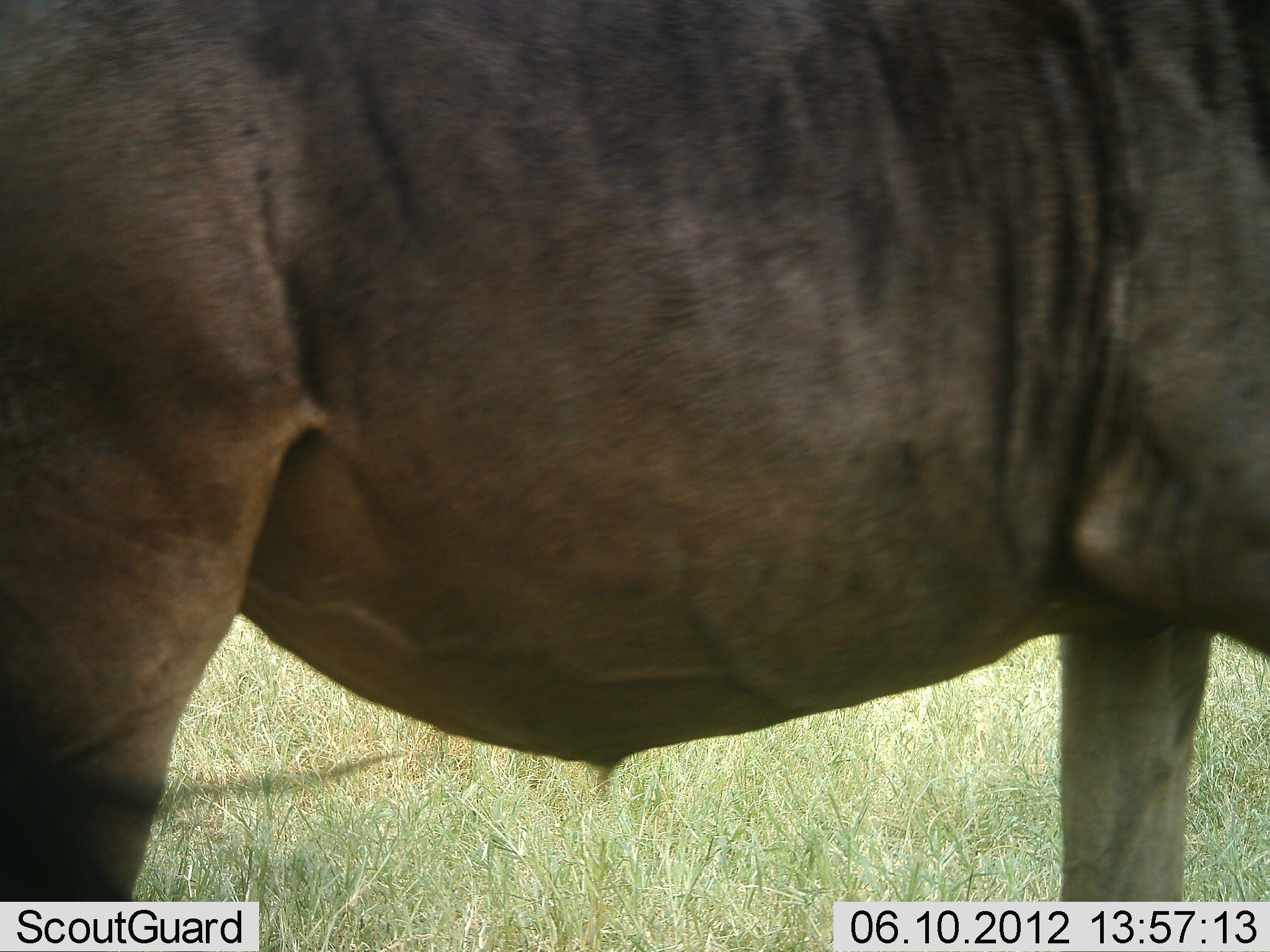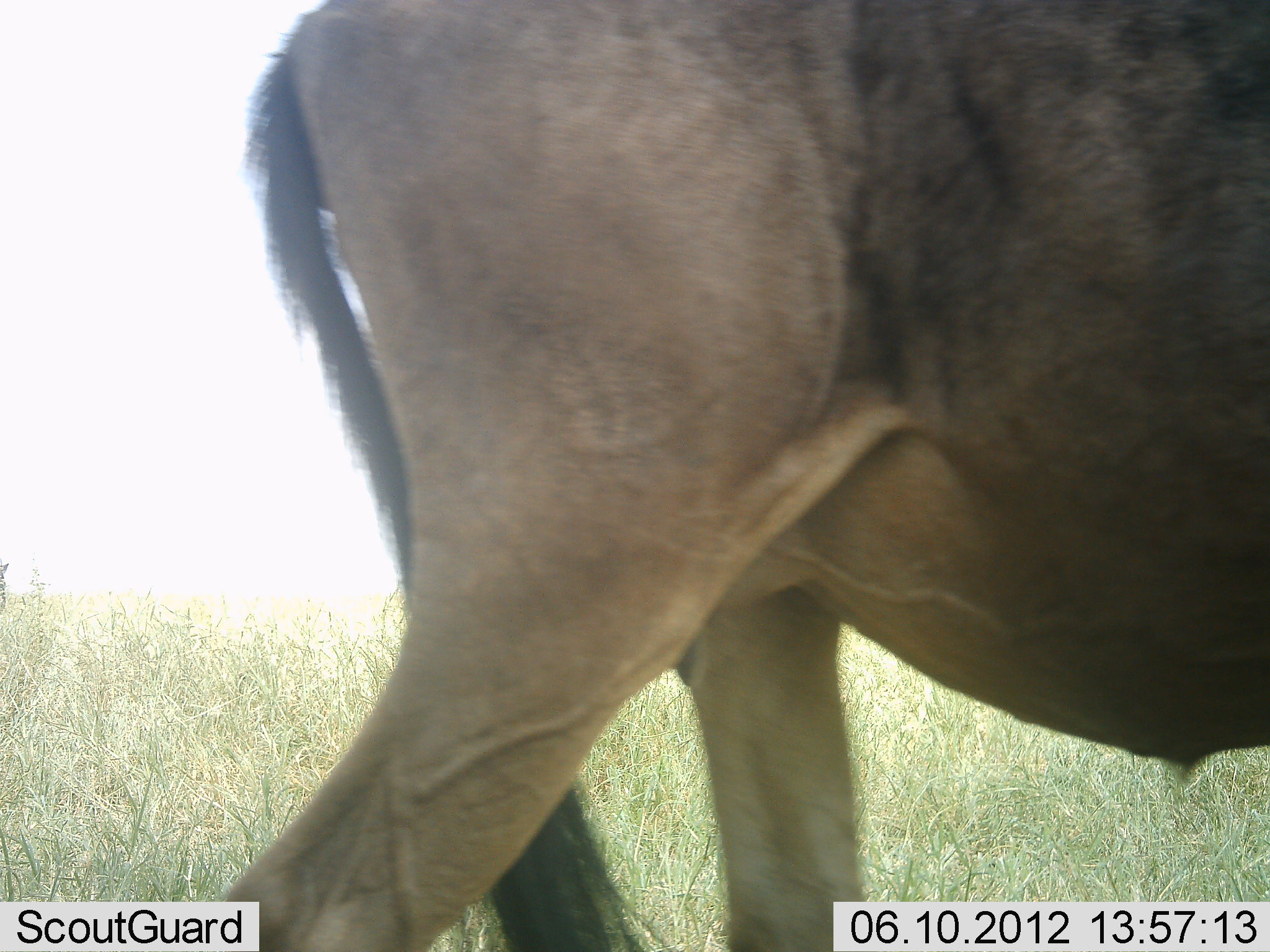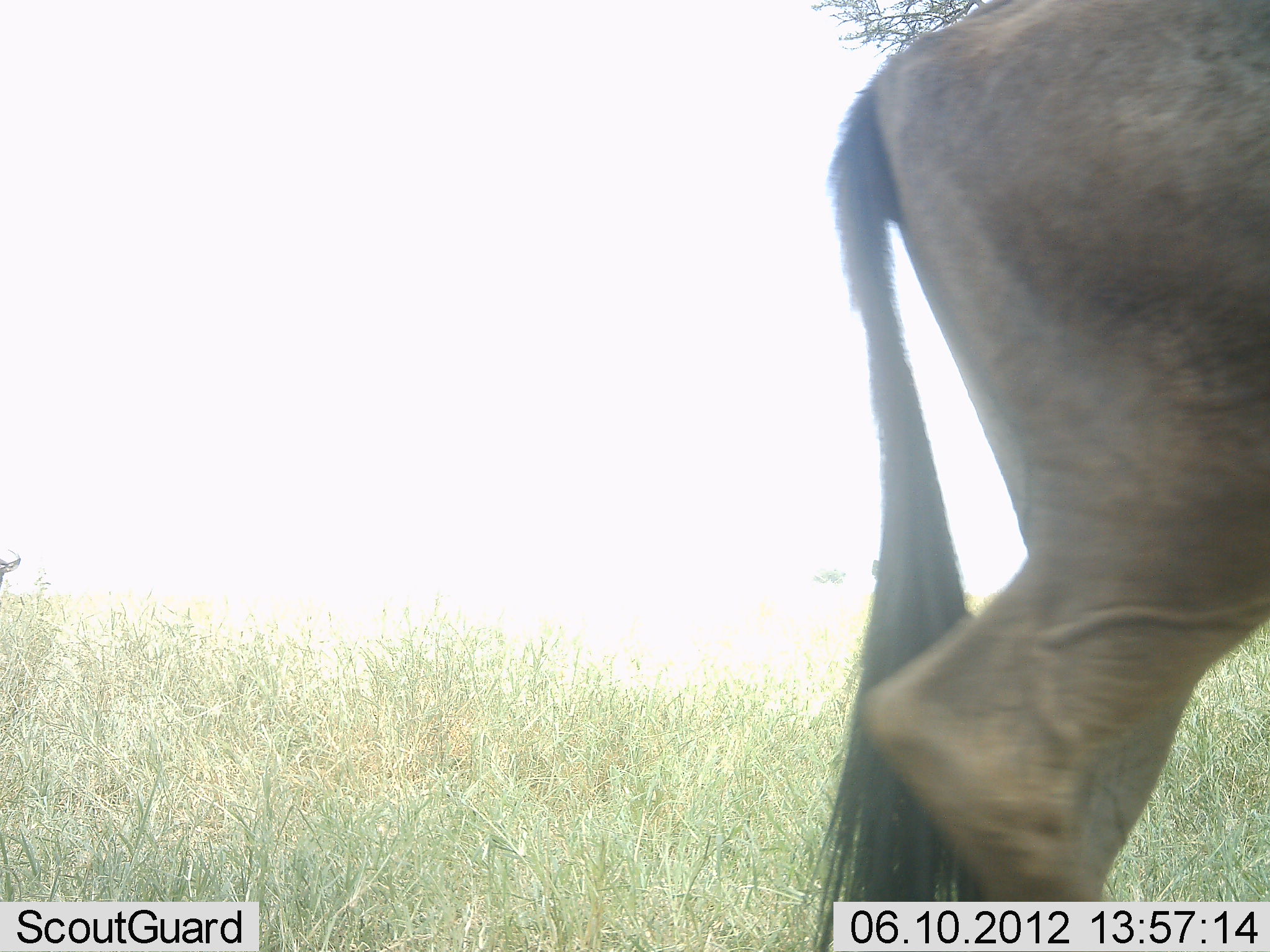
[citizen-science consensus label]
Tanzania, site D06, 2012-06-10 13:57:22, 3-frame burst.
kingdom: Animalia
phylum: Chordata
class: Mammalia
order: Artiodactyla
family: Bovidae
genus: Connochaetes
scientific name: Connochaetes taurinus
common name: blue wildebeest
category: wildebeest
Wildebeest (blue wildebeest) (Connochaetes taurinus), count 1. Behavior (volunteer vote fractions): standing 10%, resting 0%, moving 100%, interacting 0%. Young present (vote fraction): 0%. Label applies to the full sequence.